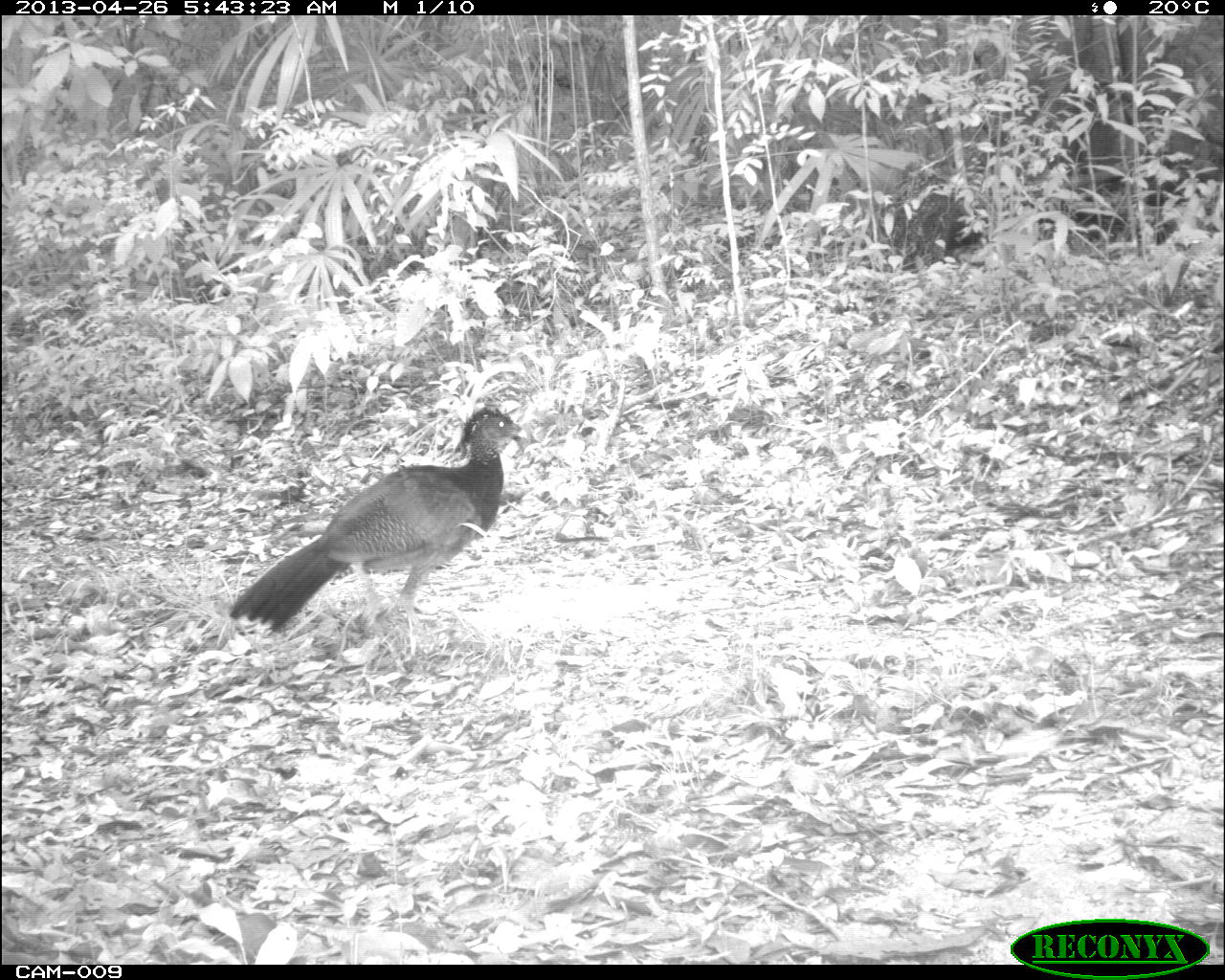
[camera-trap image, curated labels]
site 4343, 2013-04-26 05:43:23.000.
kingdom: Animalia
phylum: Chordata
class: Aves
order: Galliformes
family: Cracidae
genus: Crax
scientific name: Crax rubra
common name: great curassow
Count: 1.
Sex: female.